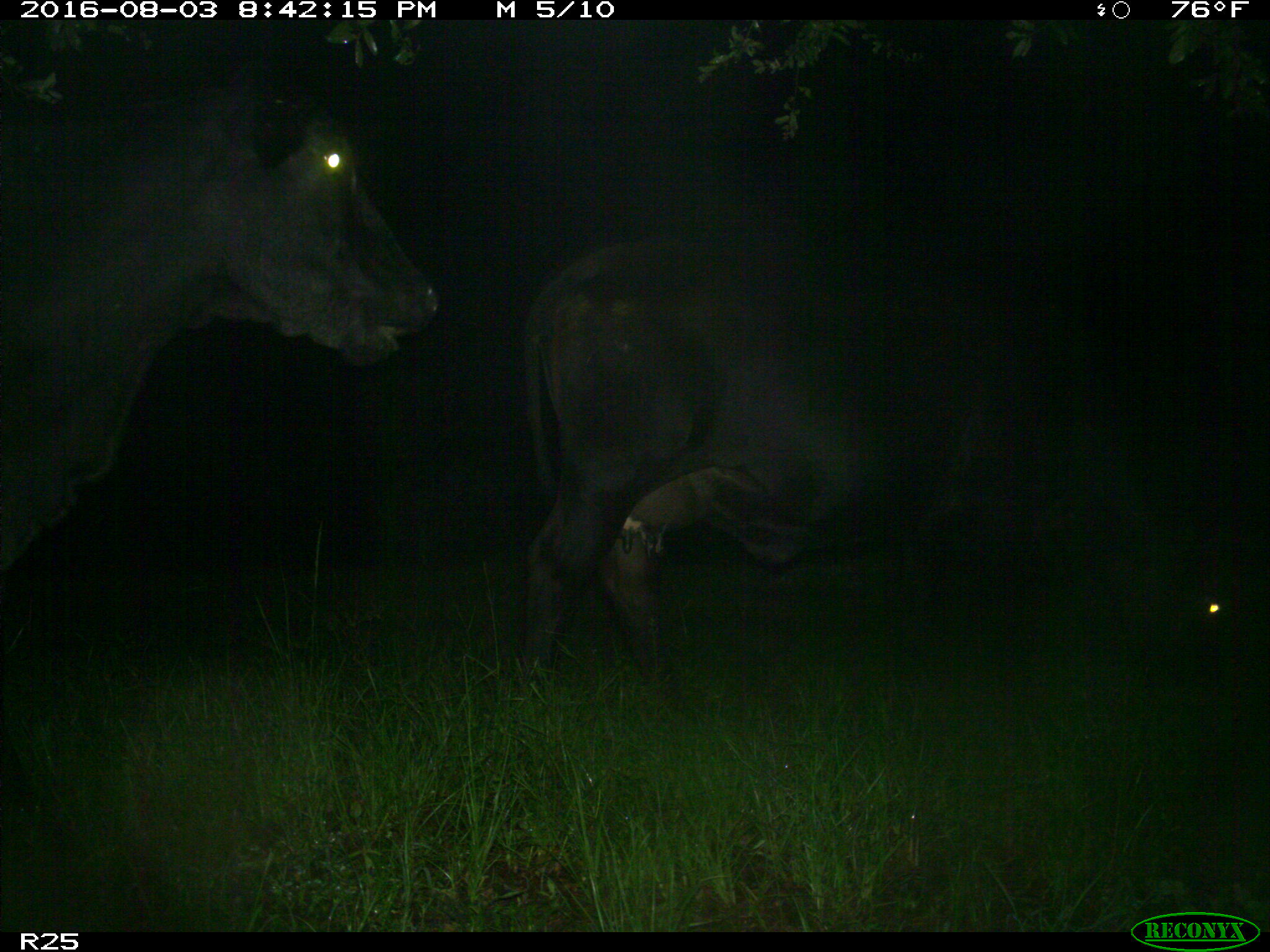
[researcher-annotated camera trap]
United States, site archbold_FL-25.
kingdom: Animalia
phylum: Chordata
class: Mammalia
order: Artiodactyla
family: Bovidae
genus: Bos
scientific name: Bos taurus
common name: domestic cow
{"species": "Bos taurus (domestic cow)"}